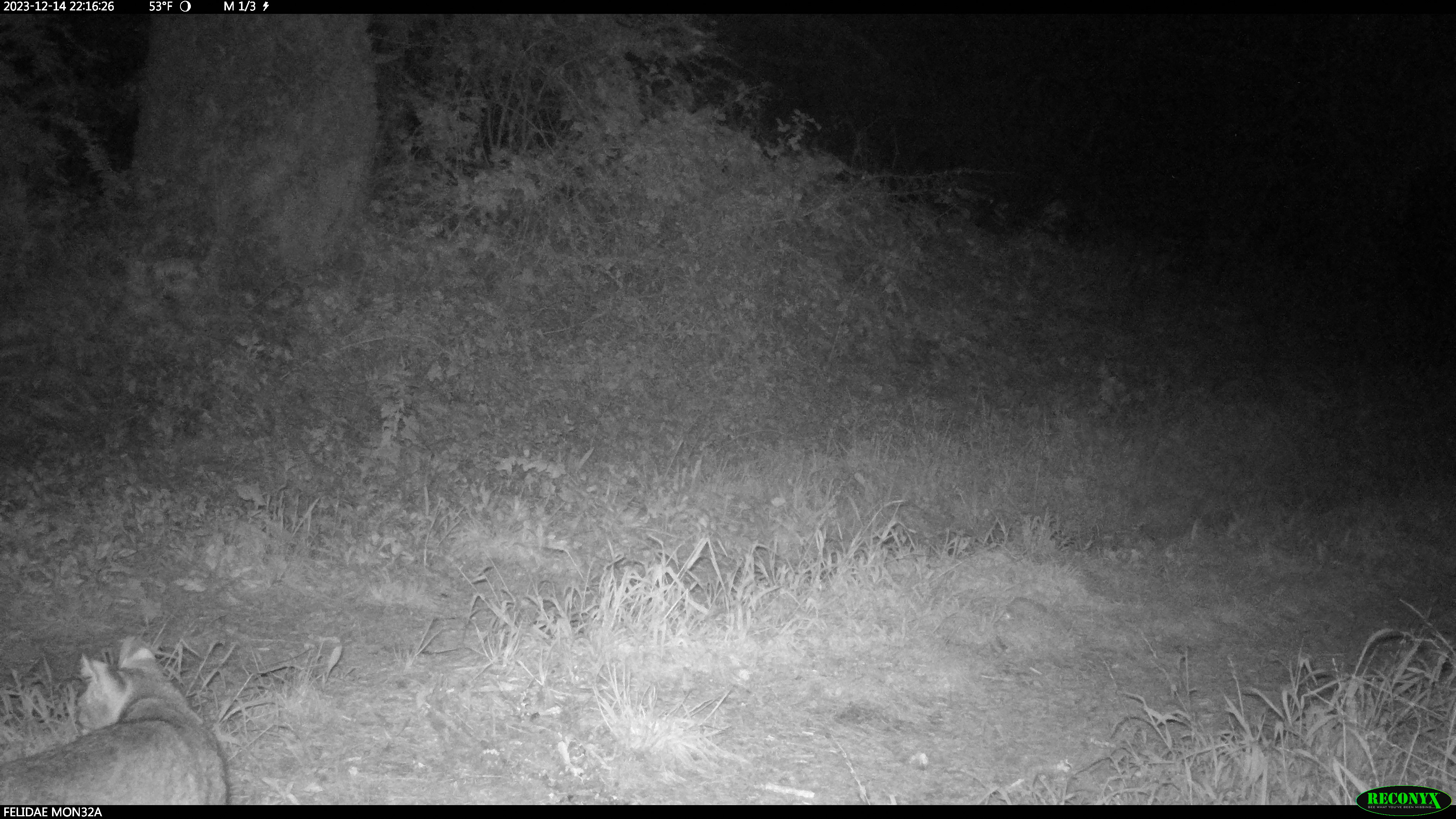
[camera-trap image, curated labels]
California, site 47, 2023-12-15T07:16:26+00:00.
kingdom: Animalia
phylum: Chordata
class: Mammalia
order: Carnivora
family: Felidae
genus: Lynx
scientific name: Lynx rufus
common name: bobcat